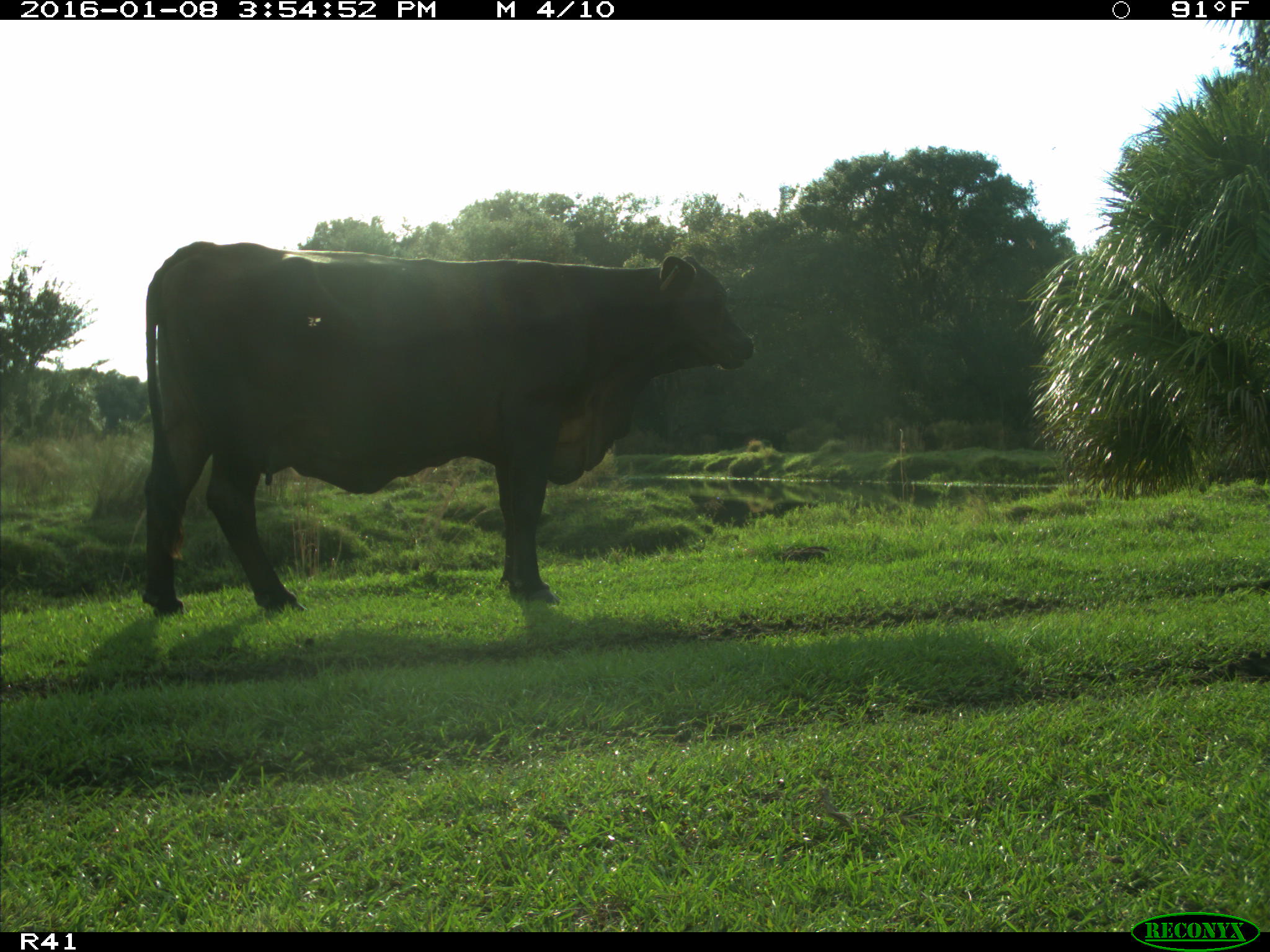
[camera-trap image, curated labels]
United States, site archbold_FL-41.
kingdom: Animalia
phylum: Chordata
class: Mammalia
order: Artiodactyla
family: Bovidae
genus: Bos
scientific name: Bos taurus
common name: domestic cow